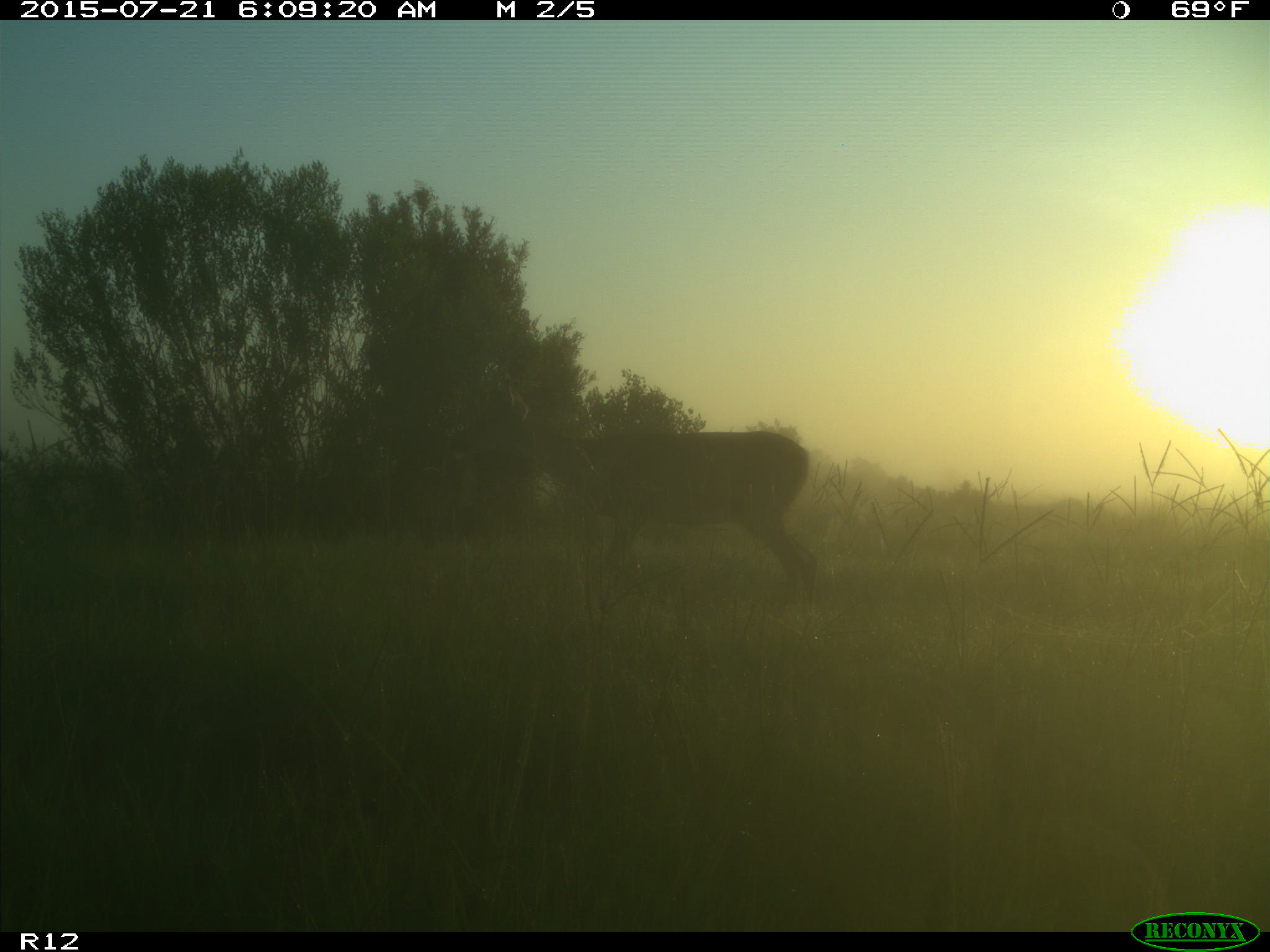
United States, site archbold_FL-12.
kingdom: Animalia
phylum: Chordata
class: Mammalia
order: Artiodactyla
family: Cervidae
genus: Odocoileus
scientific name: Odocoileus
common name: deer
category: unidentified deer